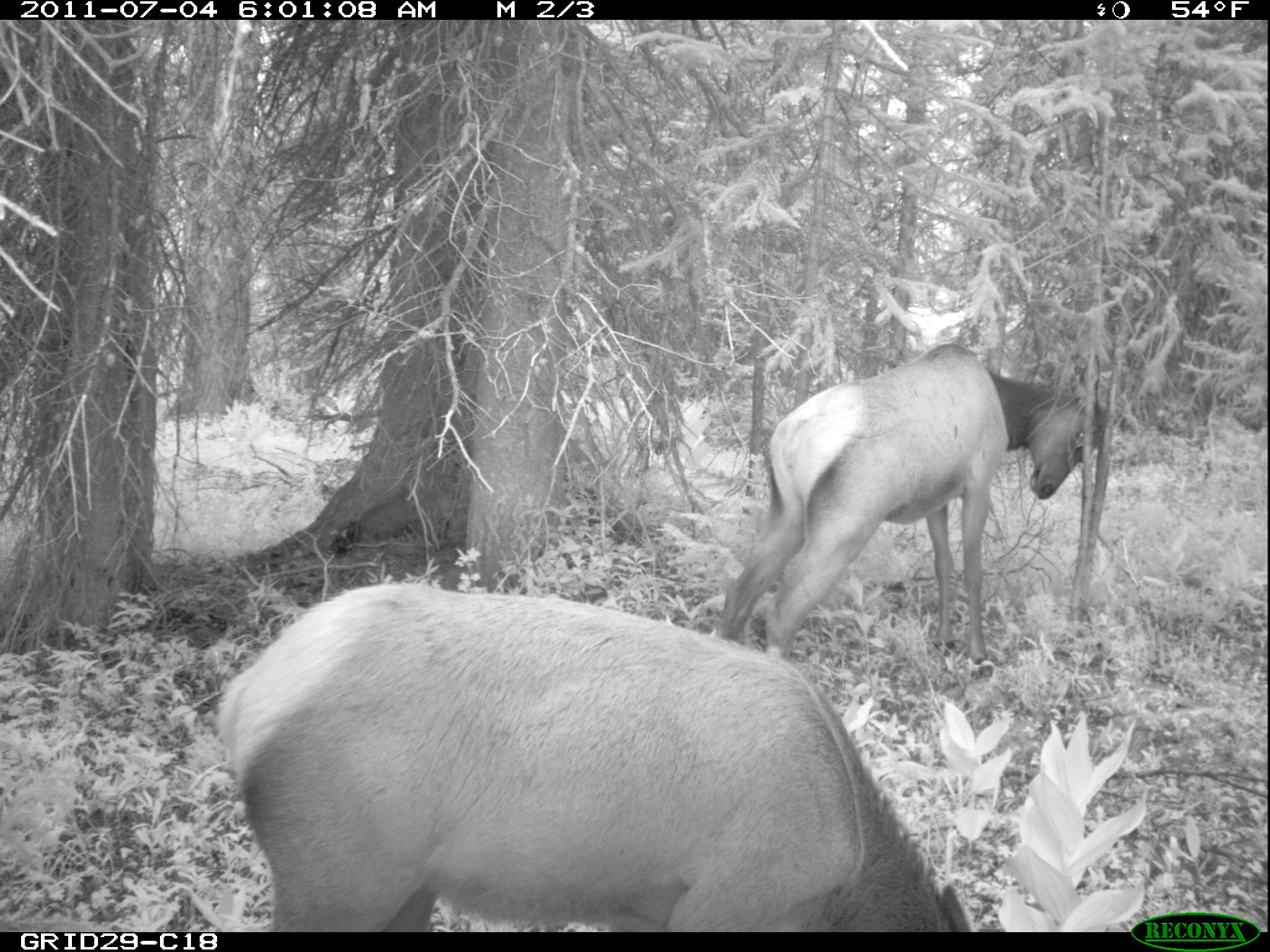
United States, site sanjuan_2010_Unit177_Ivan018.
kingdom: Animalia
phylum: Chordata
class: Mammalia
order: Artiodactyla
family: Cervidae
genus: Cervus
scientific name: Cervus elaphus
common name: red deer